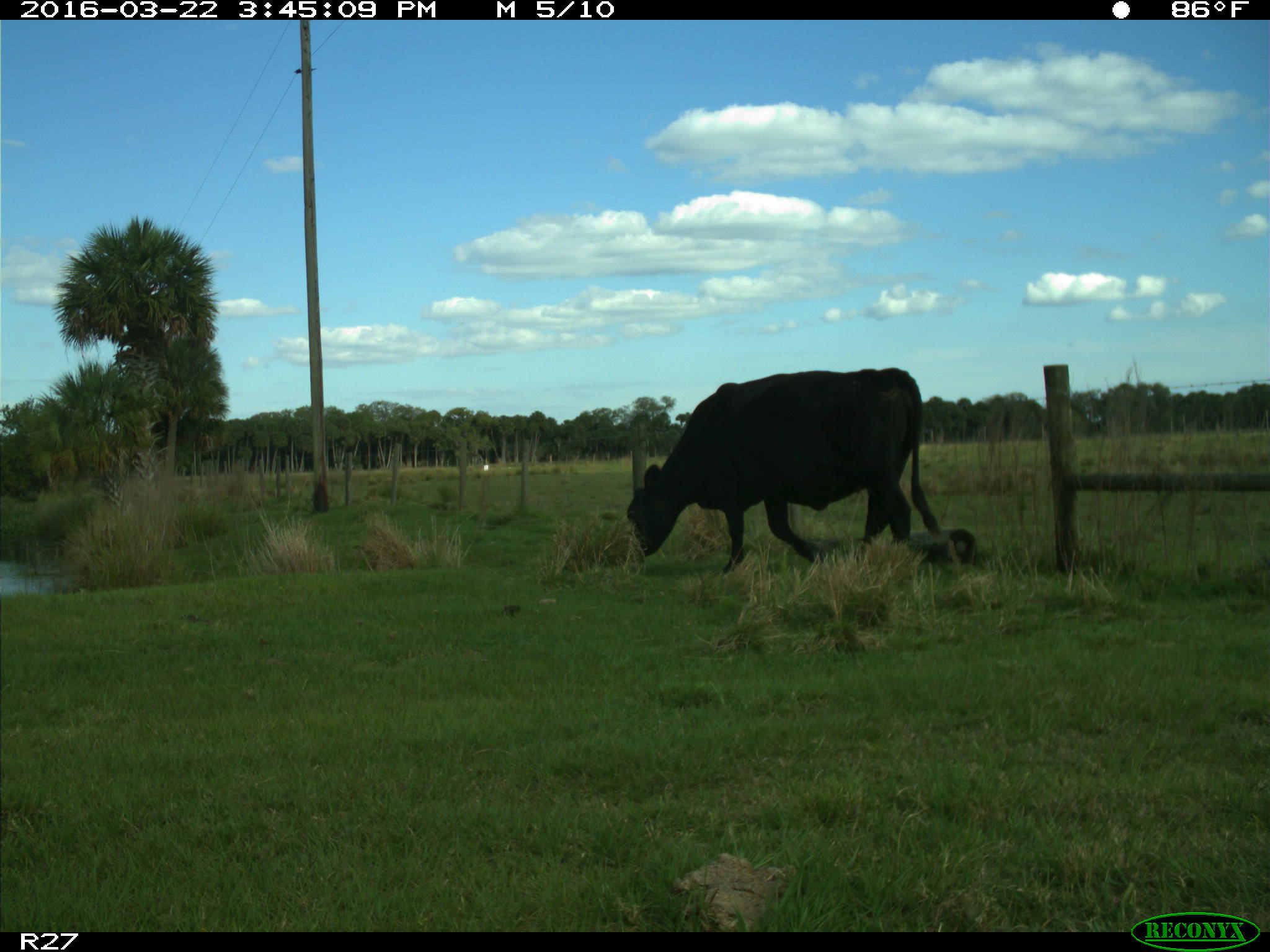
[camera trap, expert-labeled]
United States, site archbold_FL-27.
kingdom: Animalia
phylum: Chordata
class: Mammalia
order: Artiodactyla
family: Bovidae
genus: Bos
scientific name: Bos taurus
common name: domestic cow